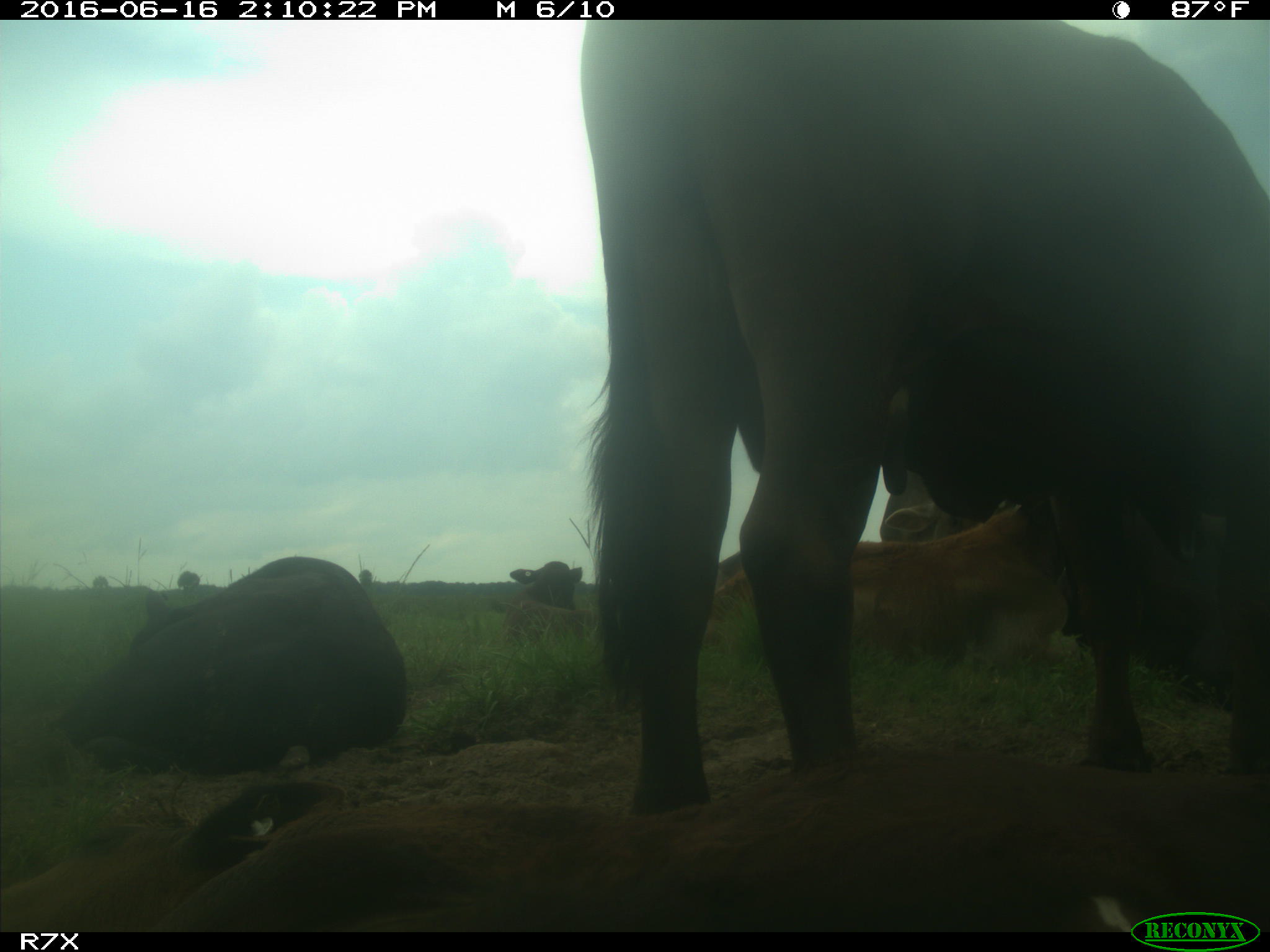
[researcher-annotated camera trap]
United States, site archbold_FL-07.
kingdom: Animalia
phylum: Chordata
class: Mammalia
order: Artiodactyla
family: Bovidae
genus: Bos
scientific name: Bos taurus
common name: domestic cow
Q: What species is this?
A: Bos taurus (domestic cow).